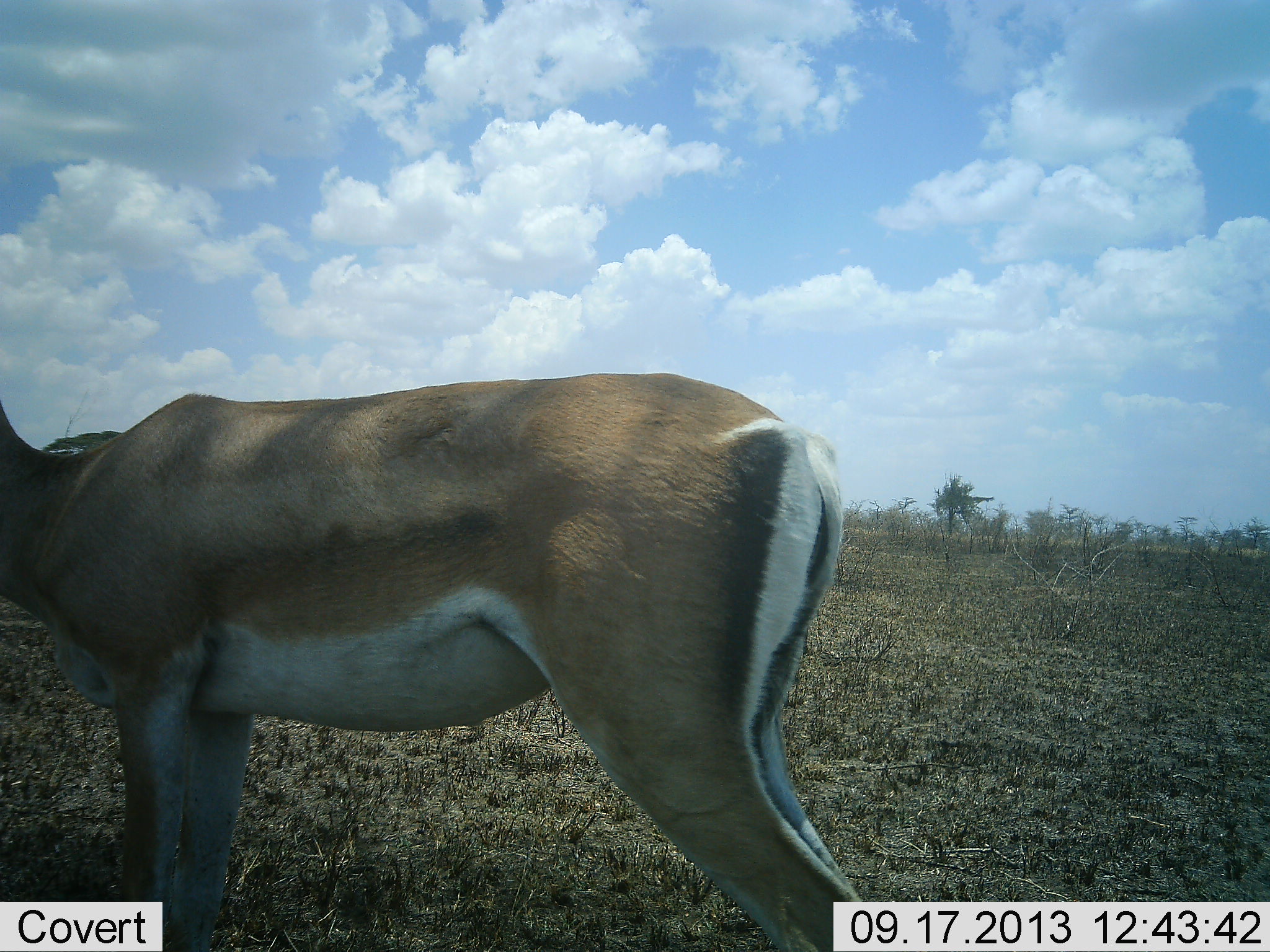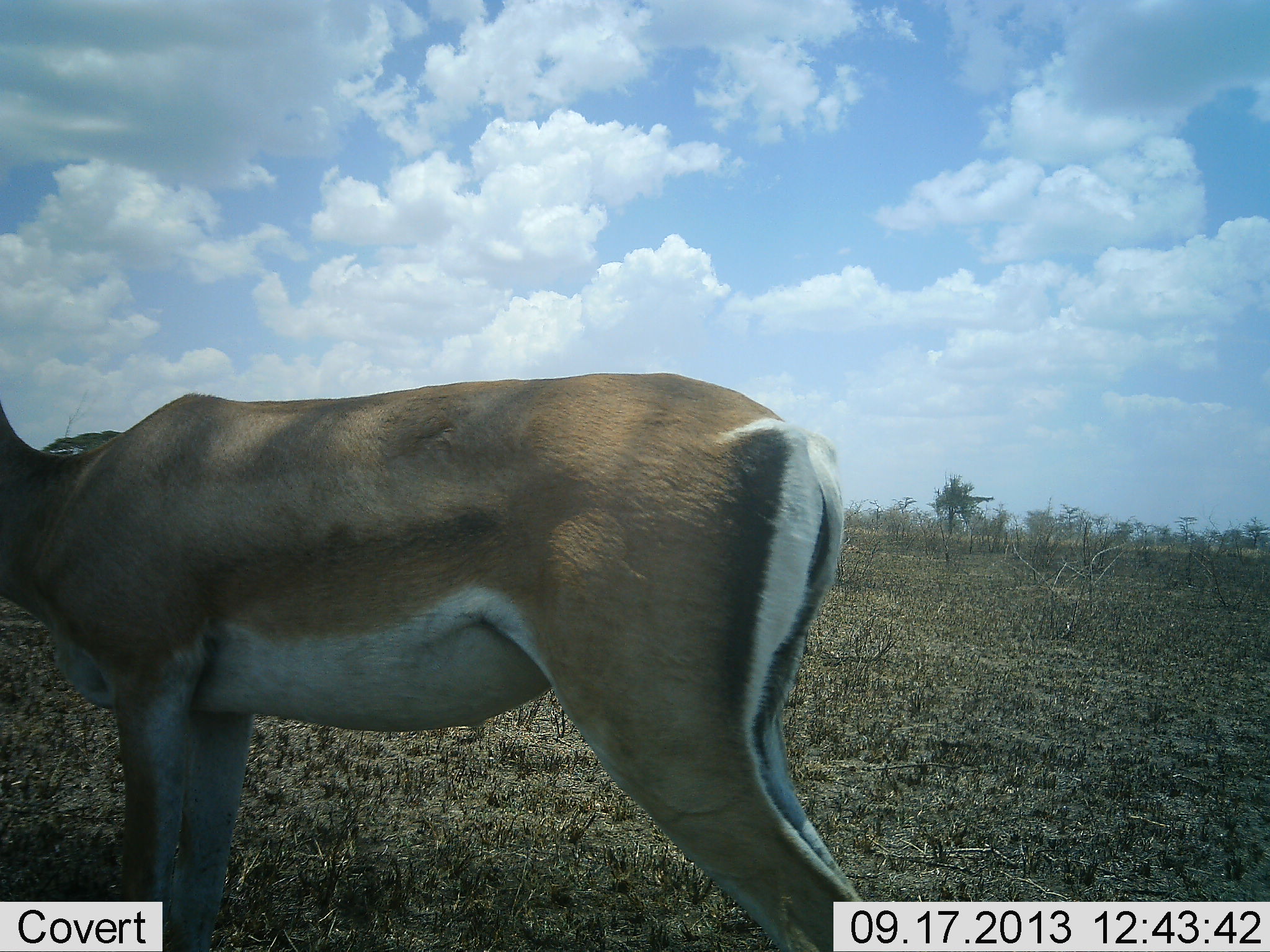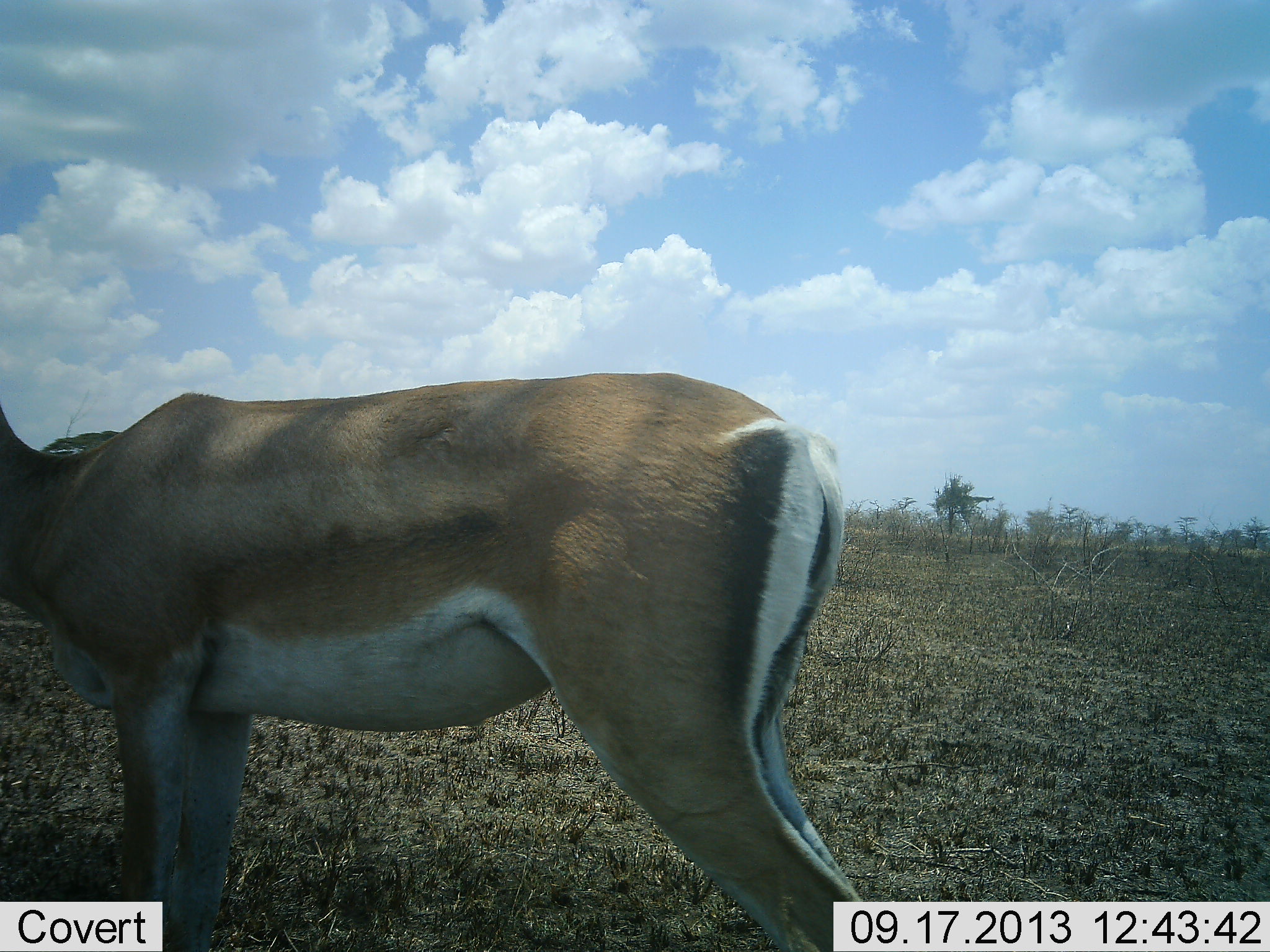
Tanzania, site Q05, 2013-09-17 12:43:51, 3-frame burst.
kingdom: Animalia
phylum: Chordata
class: Mammalia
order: Artiodactyla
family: Bovidae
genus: Nanger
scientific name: Nanger granti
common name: grant's gazelle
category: gazellegrants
Gazellegrants (grant's gazelle) (Nanger granti), count 1. Behavior (volunteer vote fractions): standing 95%, resting 0%, moving 0%, interacting 5%. Young present (vote fraction): 0%. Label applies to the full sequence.